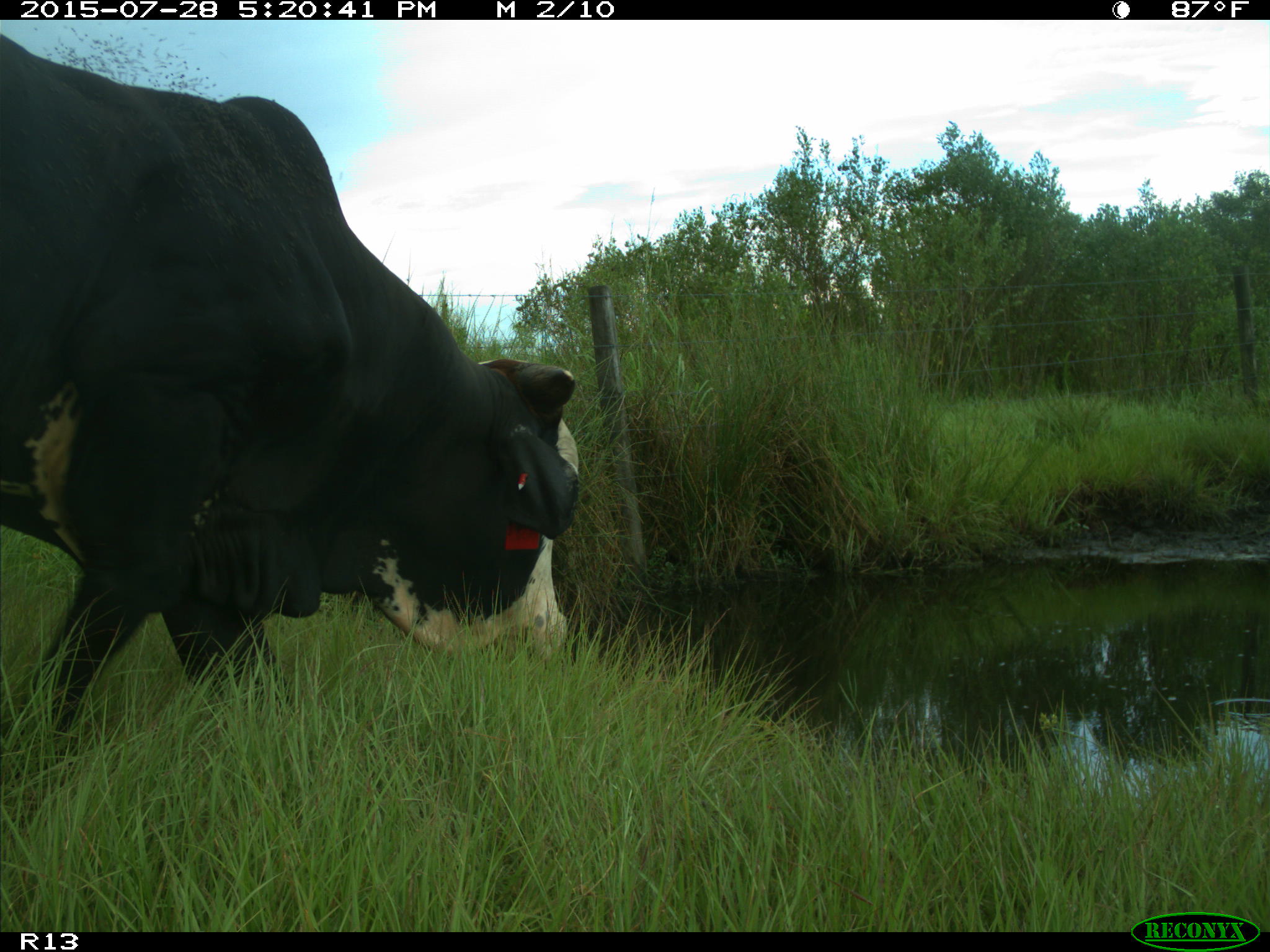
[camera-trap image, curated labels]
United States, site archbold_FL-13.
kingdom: Animalia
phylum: Chordata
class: Mammalia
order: Artiodactyla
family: Bovidae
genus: Bos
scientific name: Bos taurus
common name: domestic cow